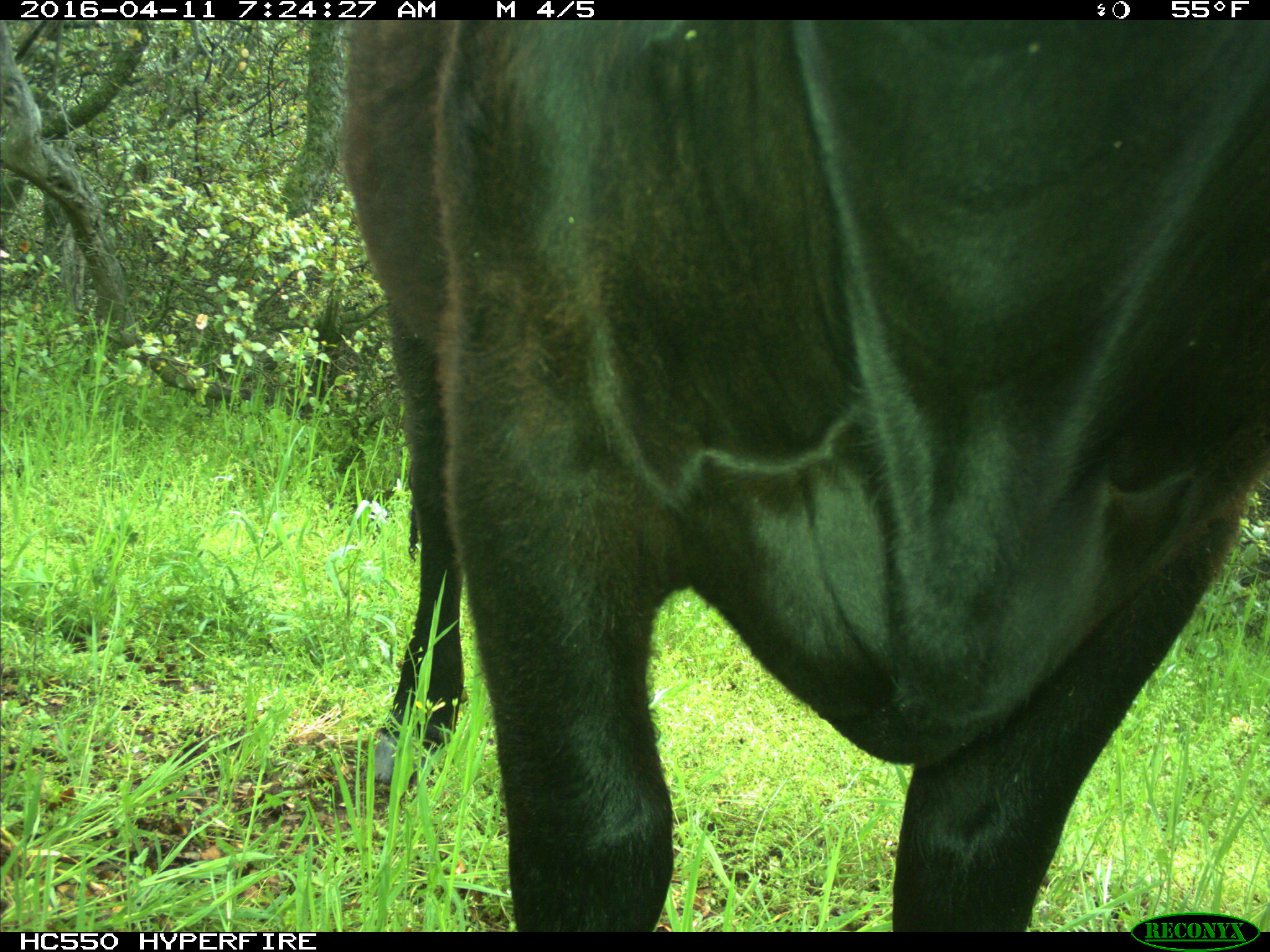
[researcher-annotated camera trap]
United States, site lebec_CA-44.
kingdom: Animalia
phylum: Chordata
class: Mammalia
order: Artiodactyla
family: Bovidae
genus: Bos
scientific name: Bos taurus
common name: domestic cow